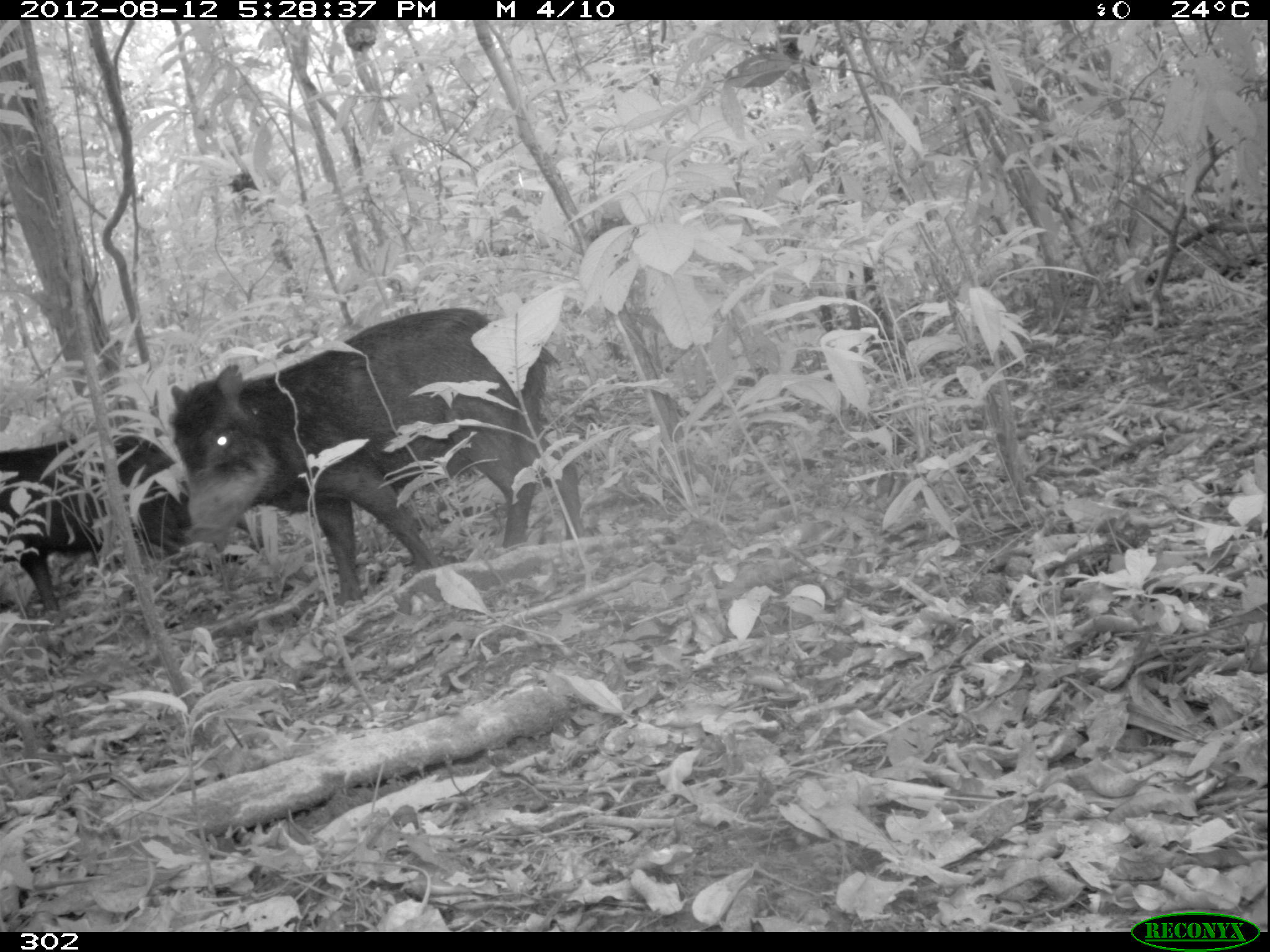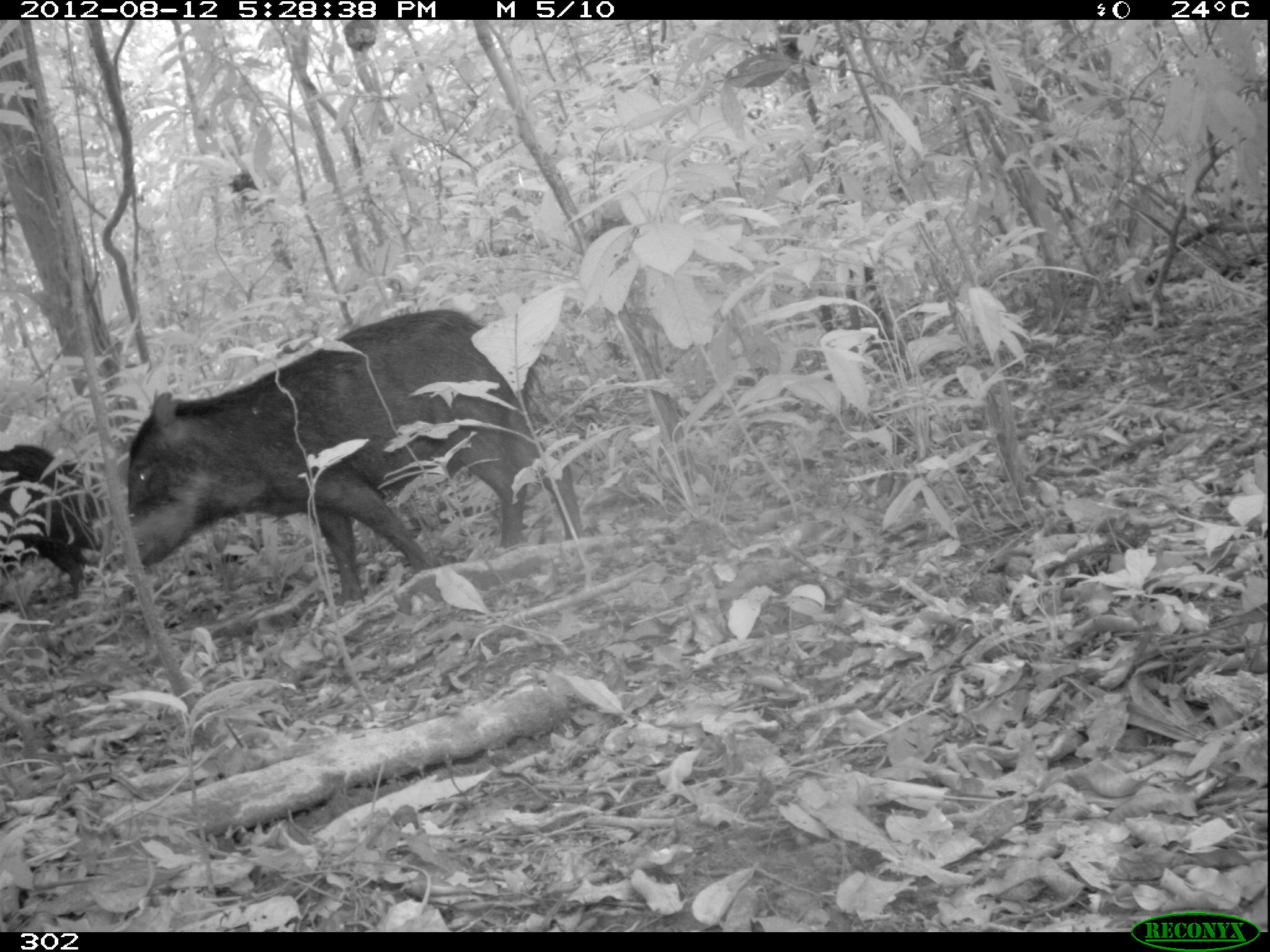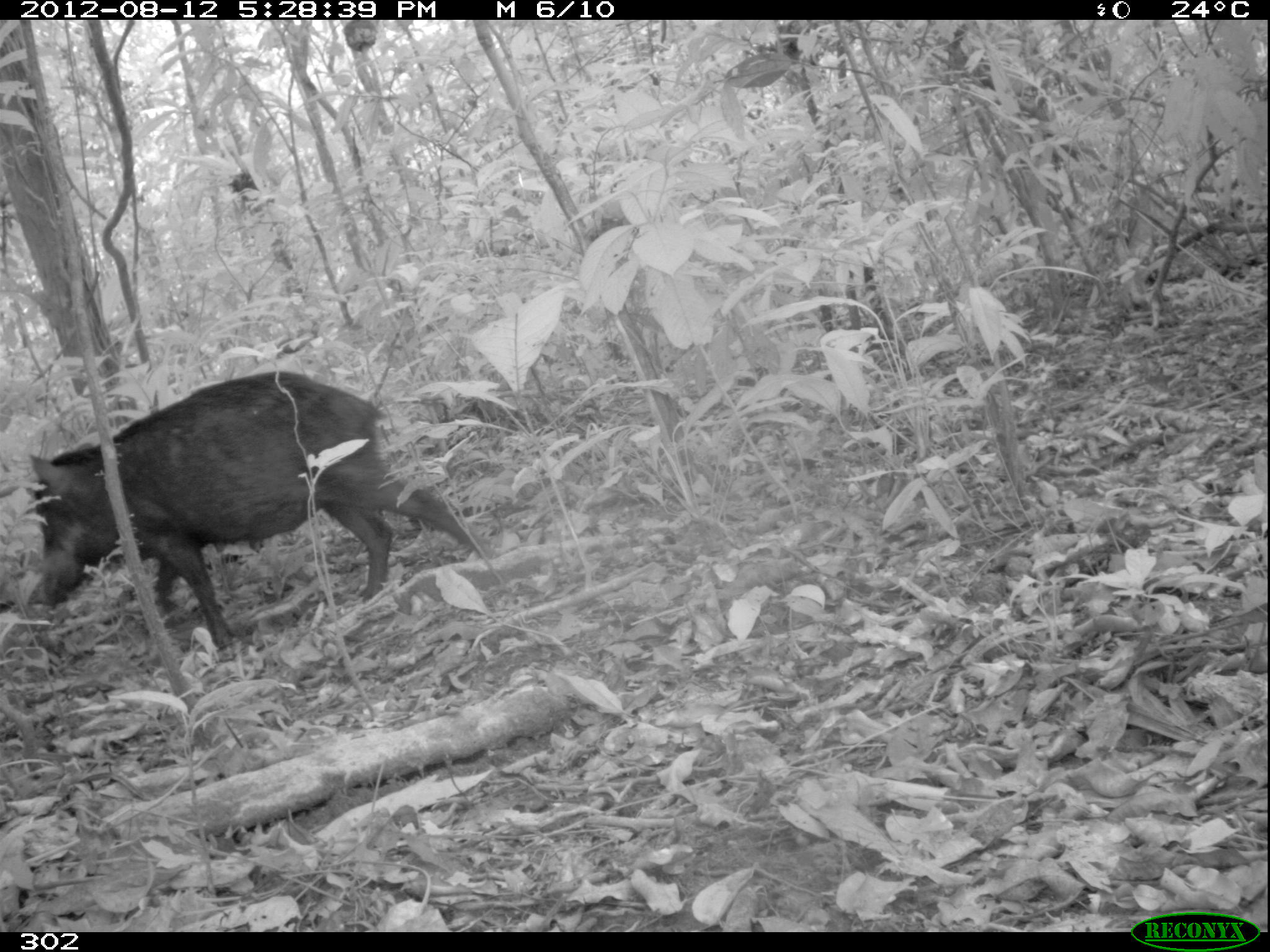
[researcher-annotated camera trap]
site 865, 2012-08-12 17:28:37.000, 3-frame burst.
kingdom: Animalia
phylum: Chordata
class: Mammalia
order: Artiodactyla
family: Tayassuidae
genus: Tayassu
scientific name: Tayassu pecari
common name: white-lipped peccary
Tayassu pecari (white-lipped peccary).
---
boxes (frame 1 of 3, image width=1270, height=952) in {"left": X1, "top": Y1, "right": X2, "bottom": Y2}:
tayassu pecari: {"left": 165, "top": 302, "right": 589, "bottom": 603}; {"left": 0, "top": 429, "right": 193, "bottom": 616}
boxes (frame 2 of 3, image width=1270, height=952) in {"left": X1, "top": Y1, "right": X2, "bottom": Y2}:
tayassu pecari: {"left": 119, "top": 305, "right": 584, "bottom": 606}; {"left": 0, "top": 438, "right": 115, "bottom": 600}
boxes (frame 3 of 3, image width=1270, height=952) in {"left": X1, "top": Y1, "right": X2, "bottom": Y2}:
tayassu pecari: {"left": 26, "top": 368, "right": 494, "bottom": 652}